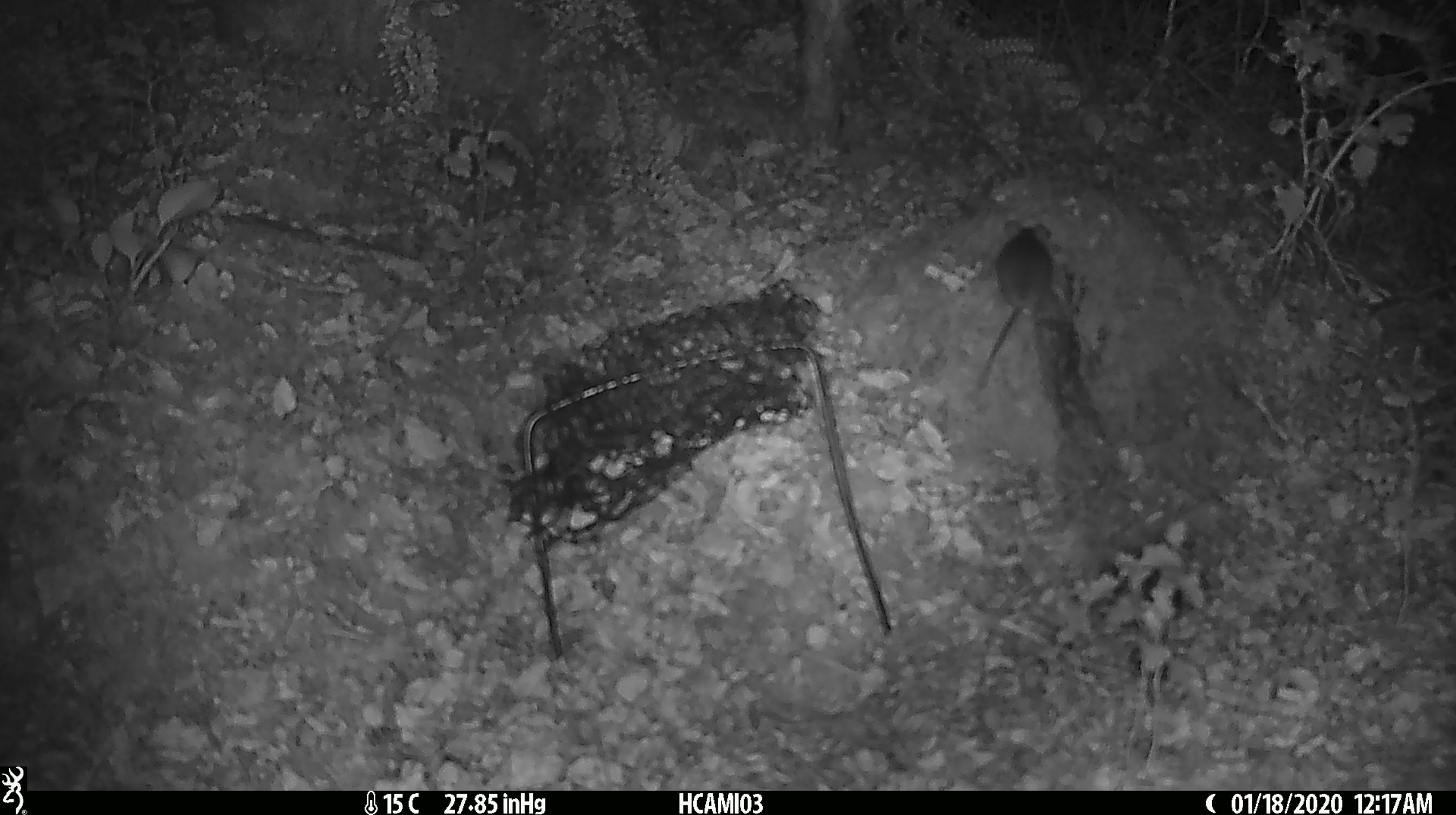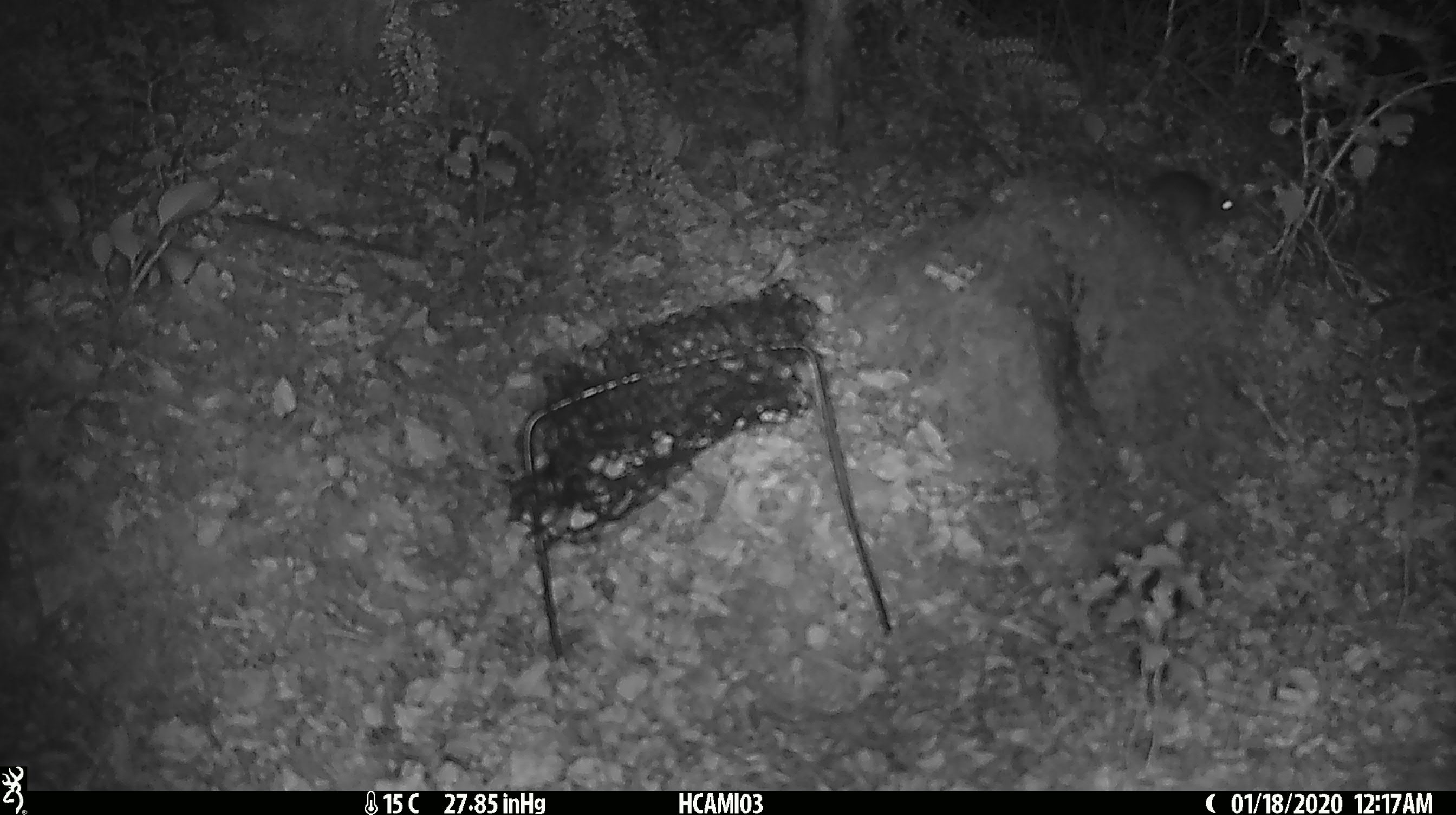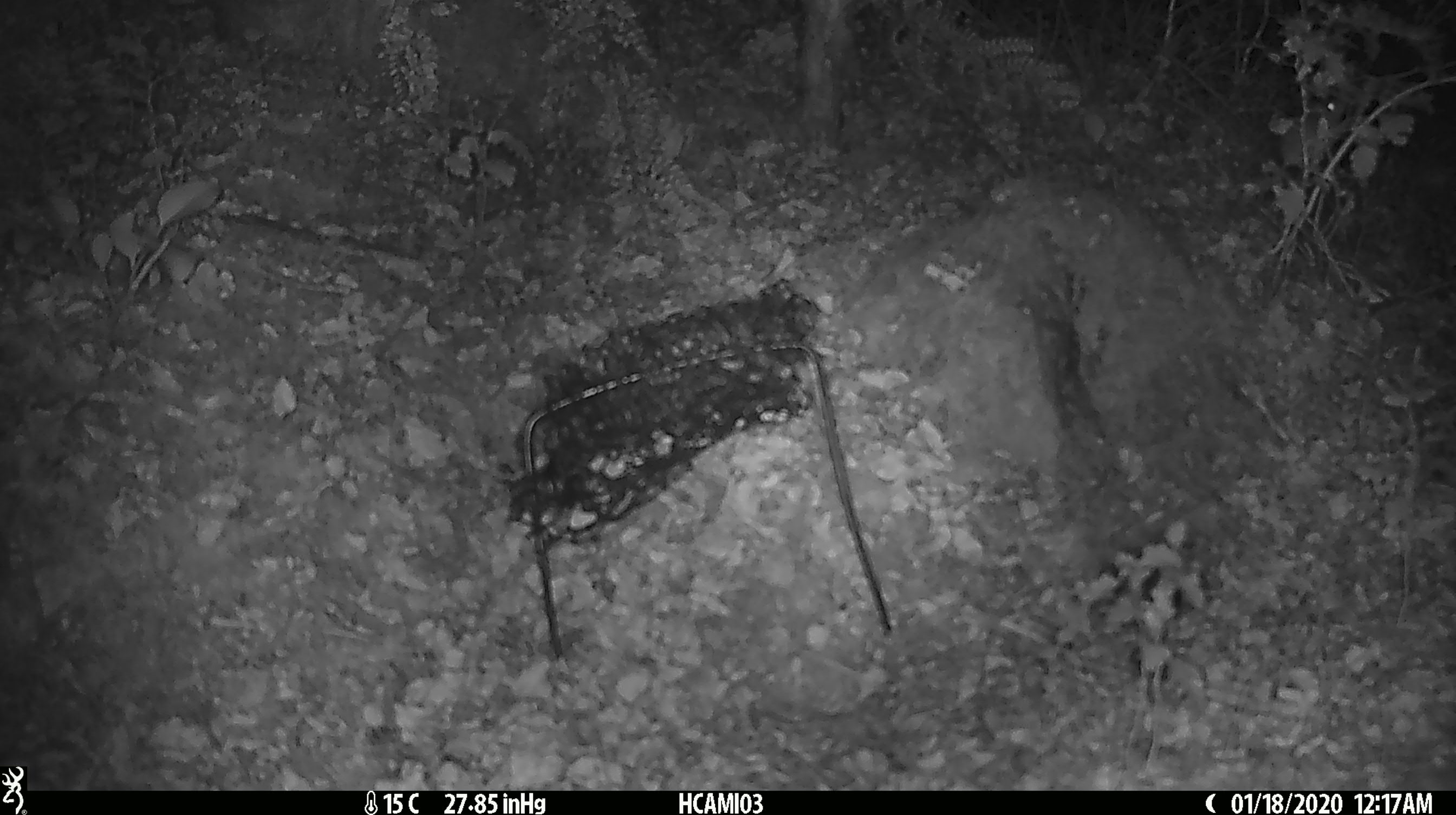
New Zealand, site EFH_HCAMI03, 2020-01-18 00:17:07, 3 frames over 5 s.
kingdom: Animalia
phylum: Chordata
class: Mammalia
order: Rodentia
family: Muridae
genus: Mus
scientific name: Mus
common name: mouse